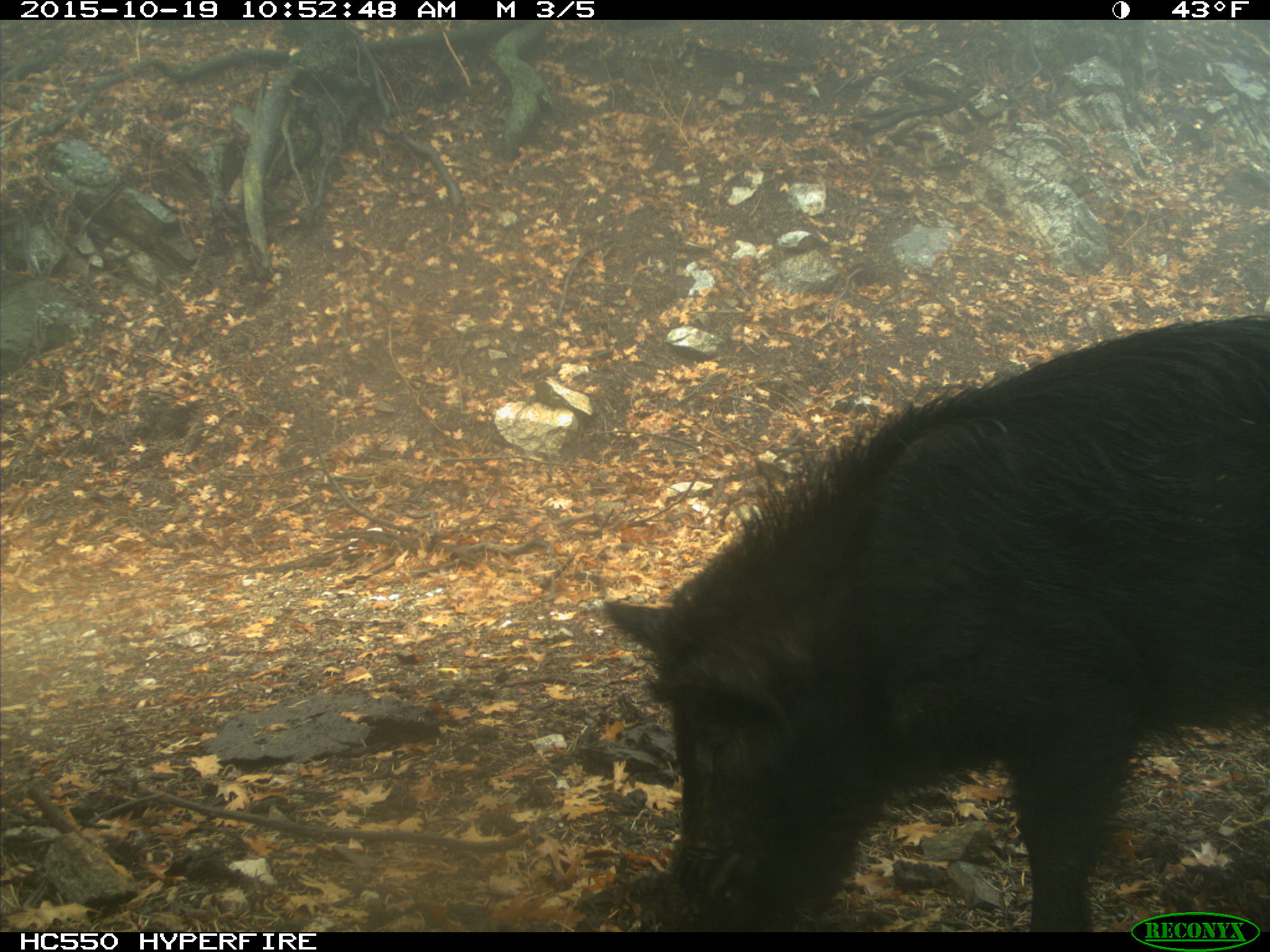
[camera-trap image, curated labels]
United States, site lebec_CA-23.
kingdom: Animalia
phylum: Chordata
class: Mammalia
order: Artiodactyla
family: Suidae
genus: Sus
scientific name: Sus scrofa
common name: wild boar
Sus scrofa (wild boar).